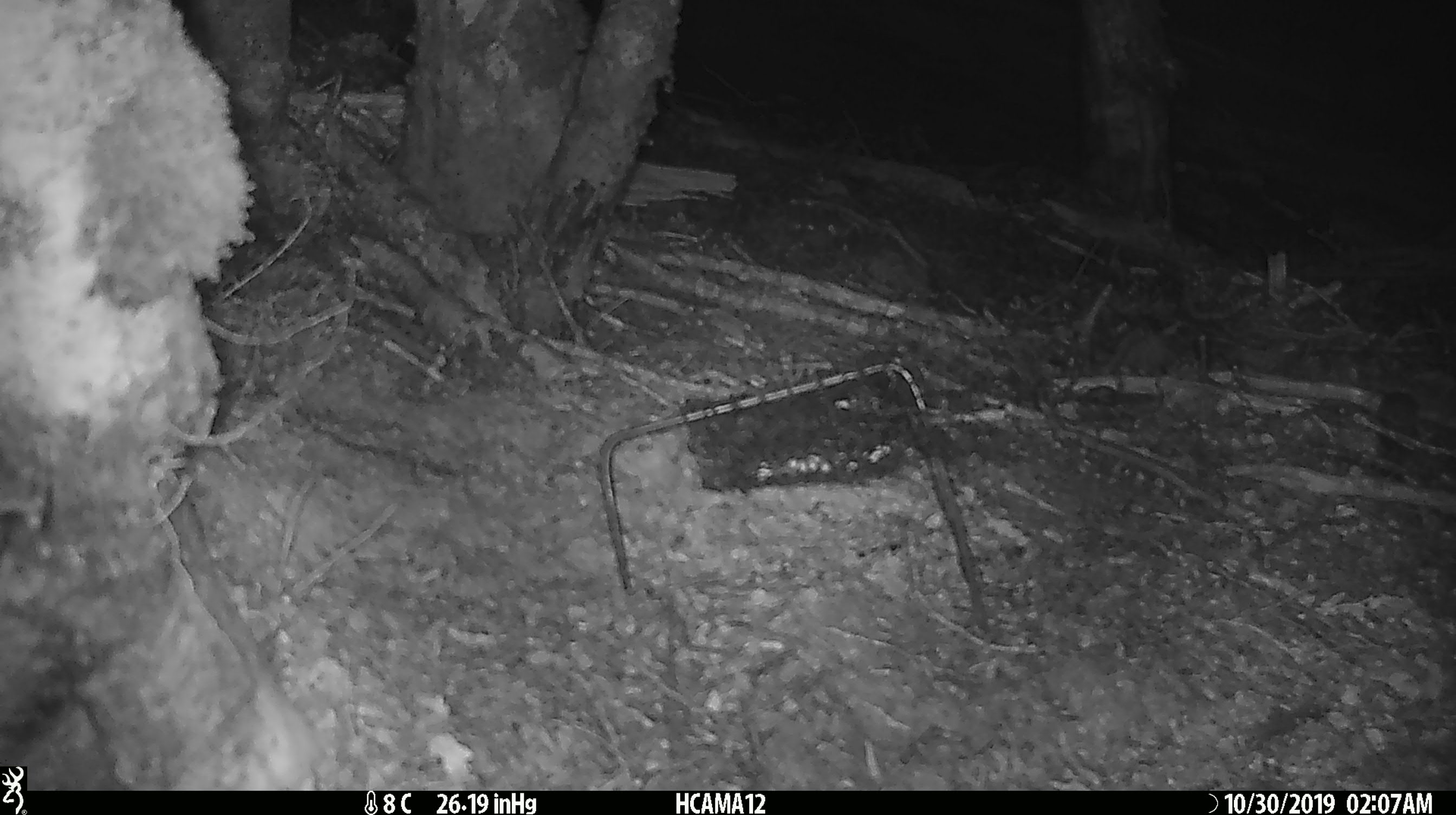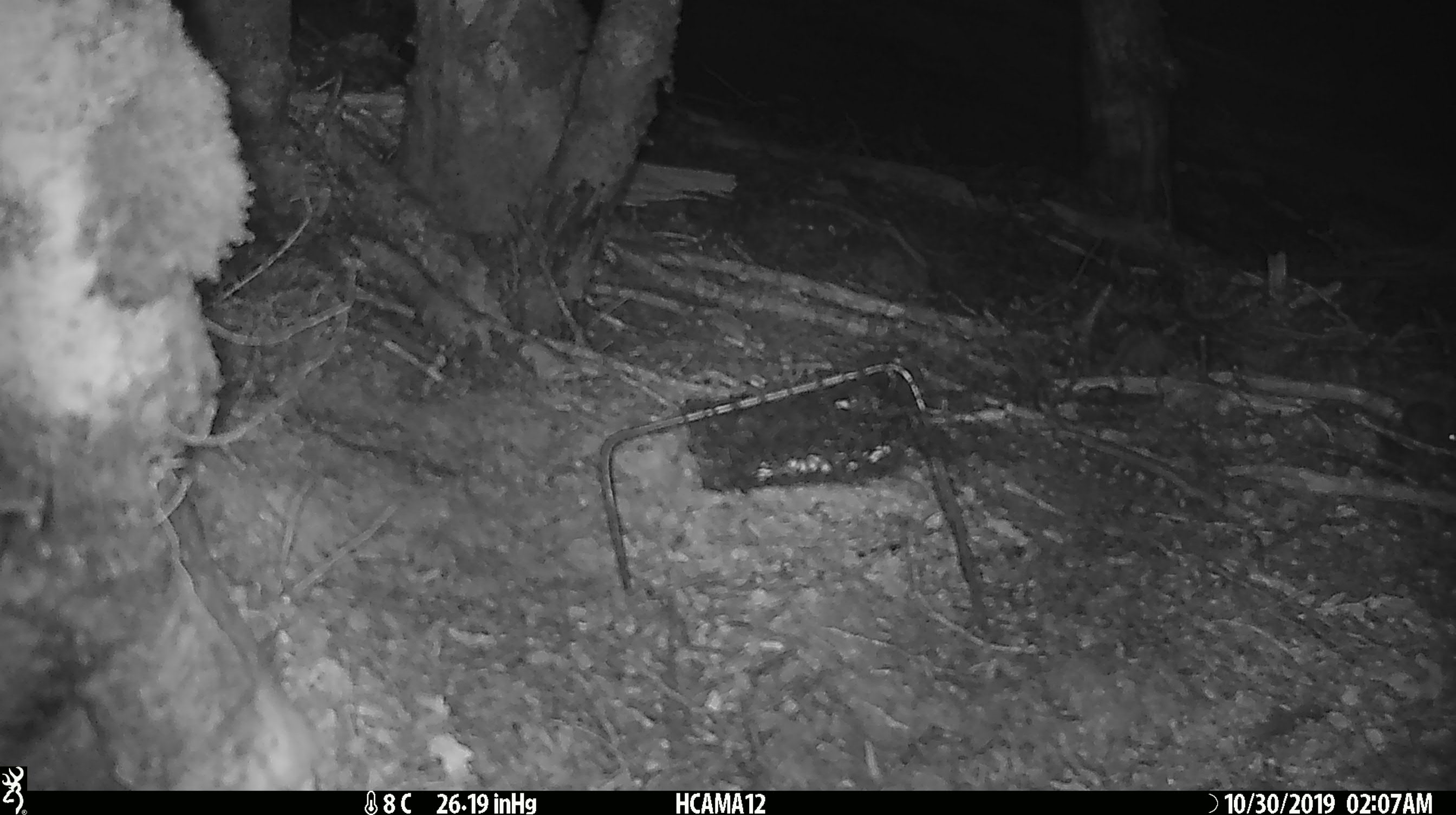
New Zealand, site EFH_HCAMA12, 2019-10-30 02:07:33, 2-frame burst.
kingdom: Animalia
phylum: Chordata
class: Mammalia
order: Rodentia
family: Muridae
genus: Mus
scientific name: Mus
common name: mouse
Mouse (Mus).